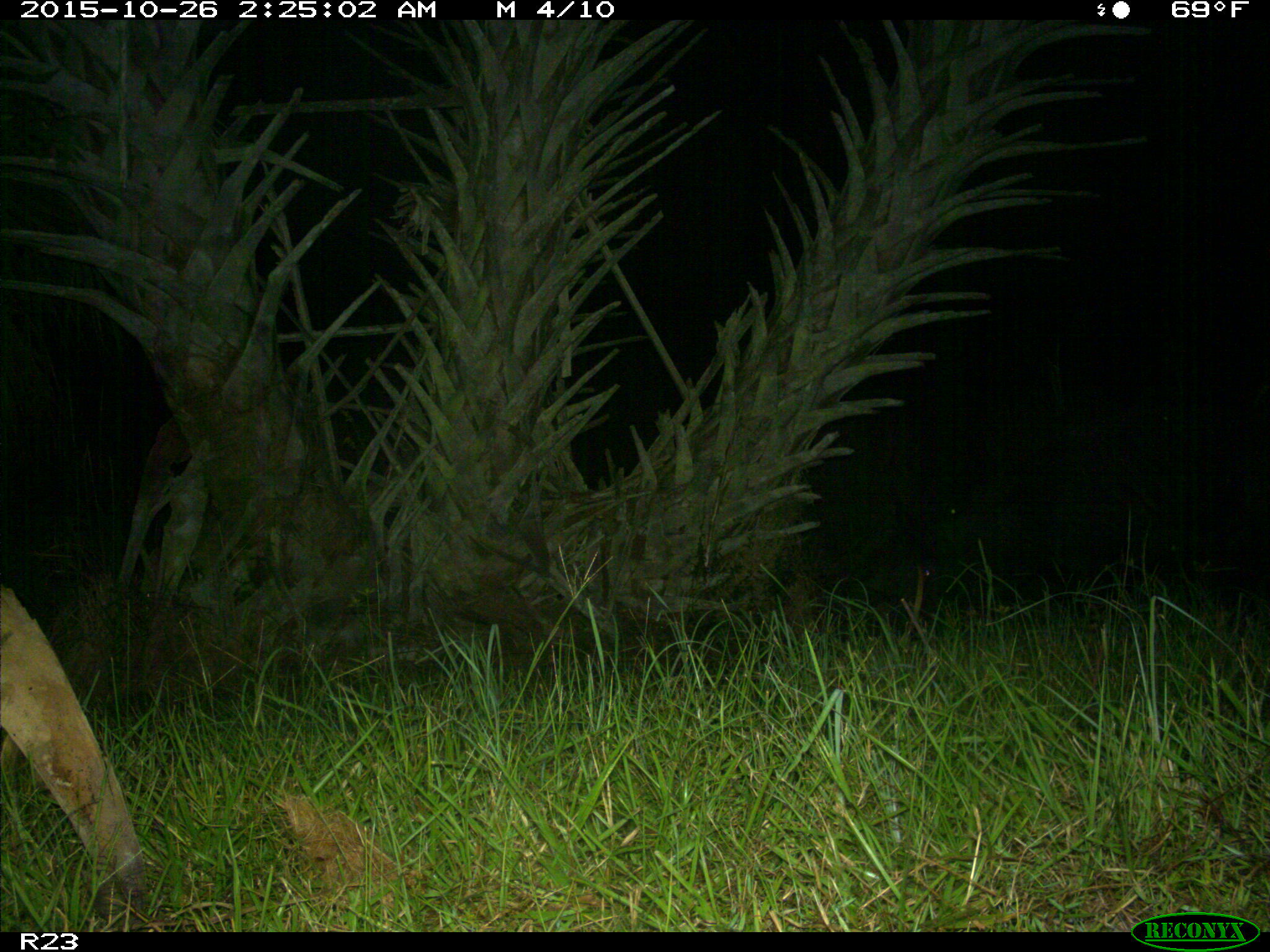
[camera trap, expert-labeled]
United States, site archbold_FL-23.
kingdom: Animalia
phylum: Chordata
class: Mammalia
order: Artiodactyla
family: Suidae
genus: Sus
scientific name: Sus scrofa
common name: wild boar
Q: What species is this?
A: Sus scrofa (wild boar).